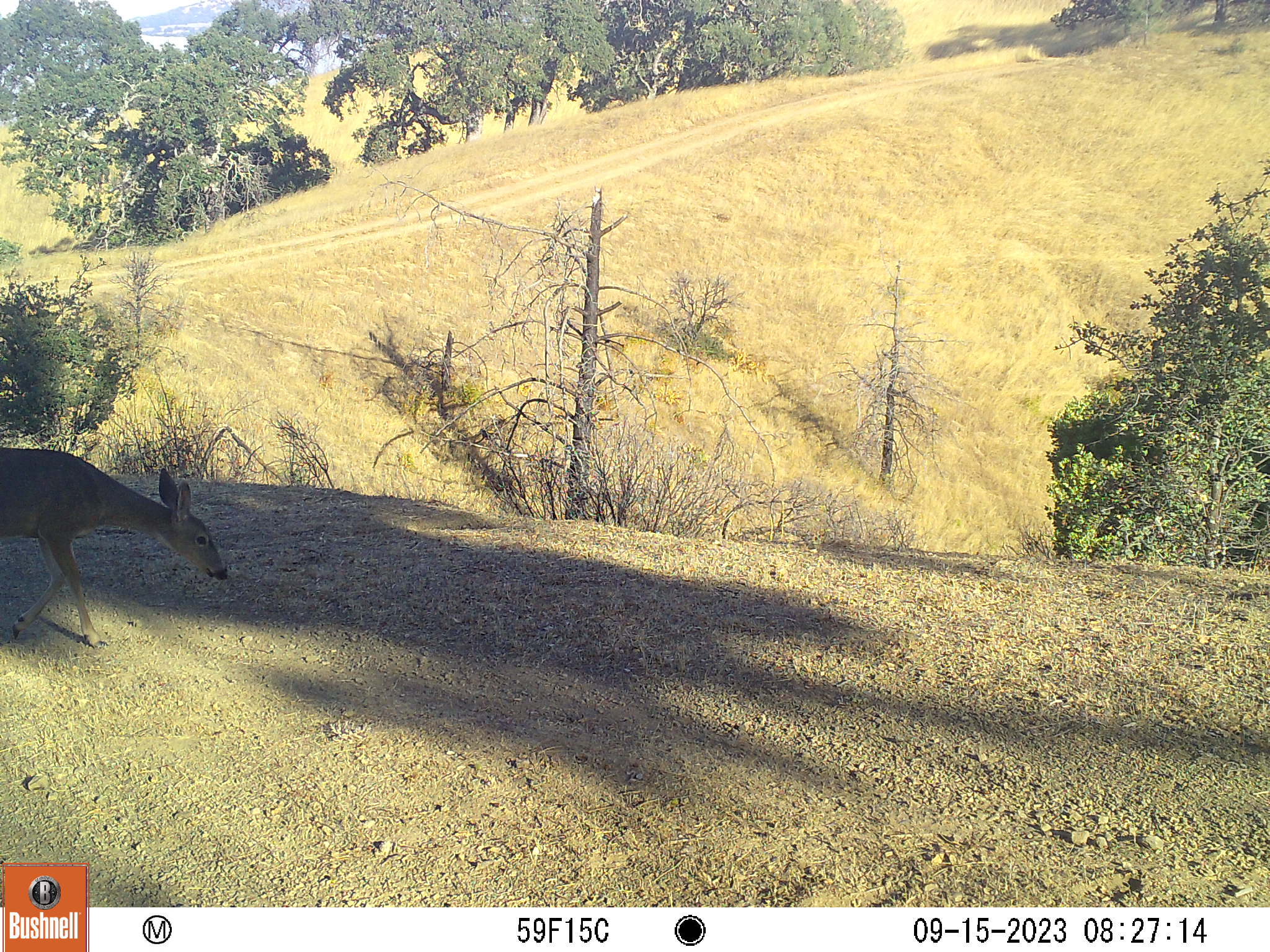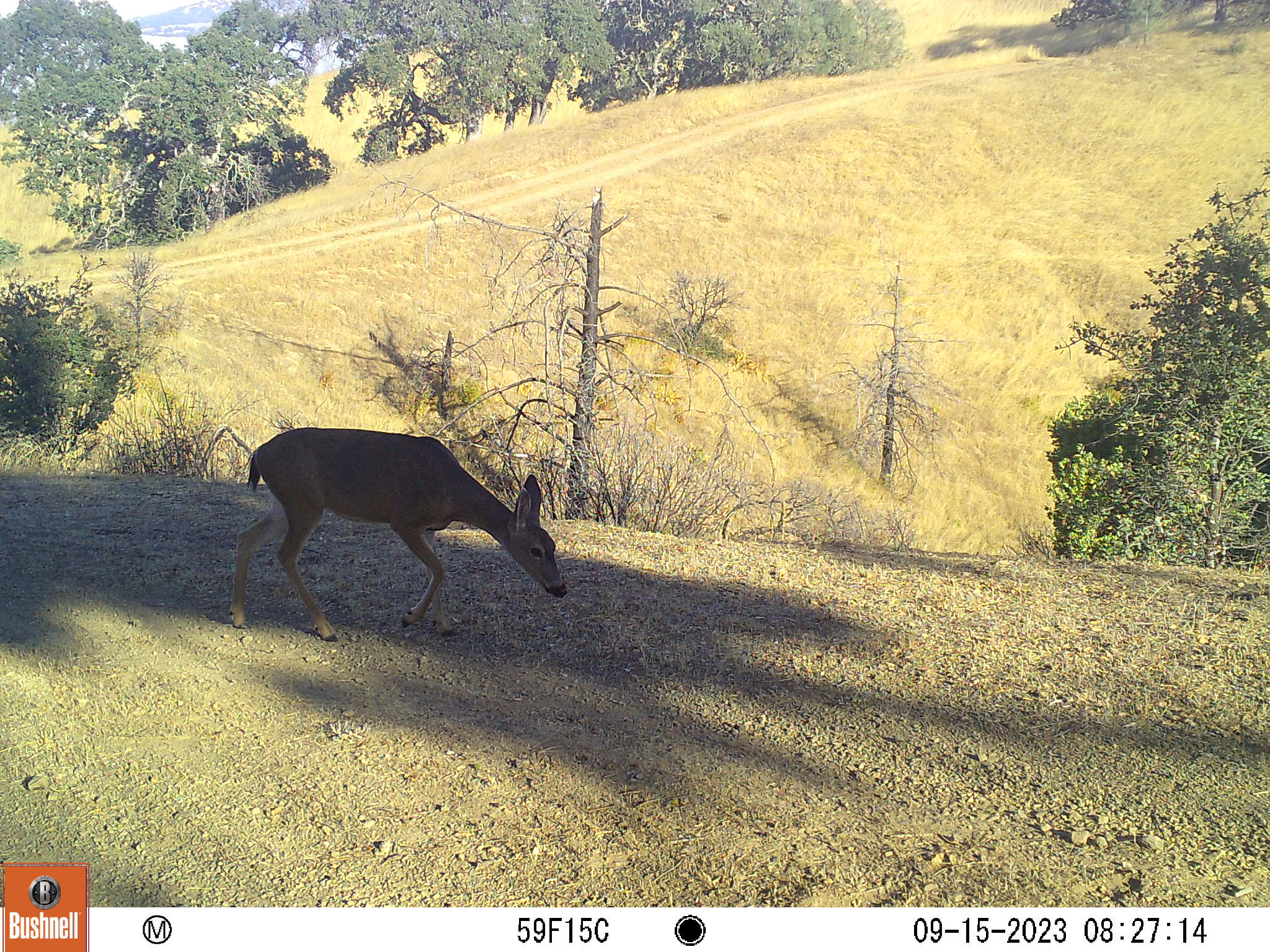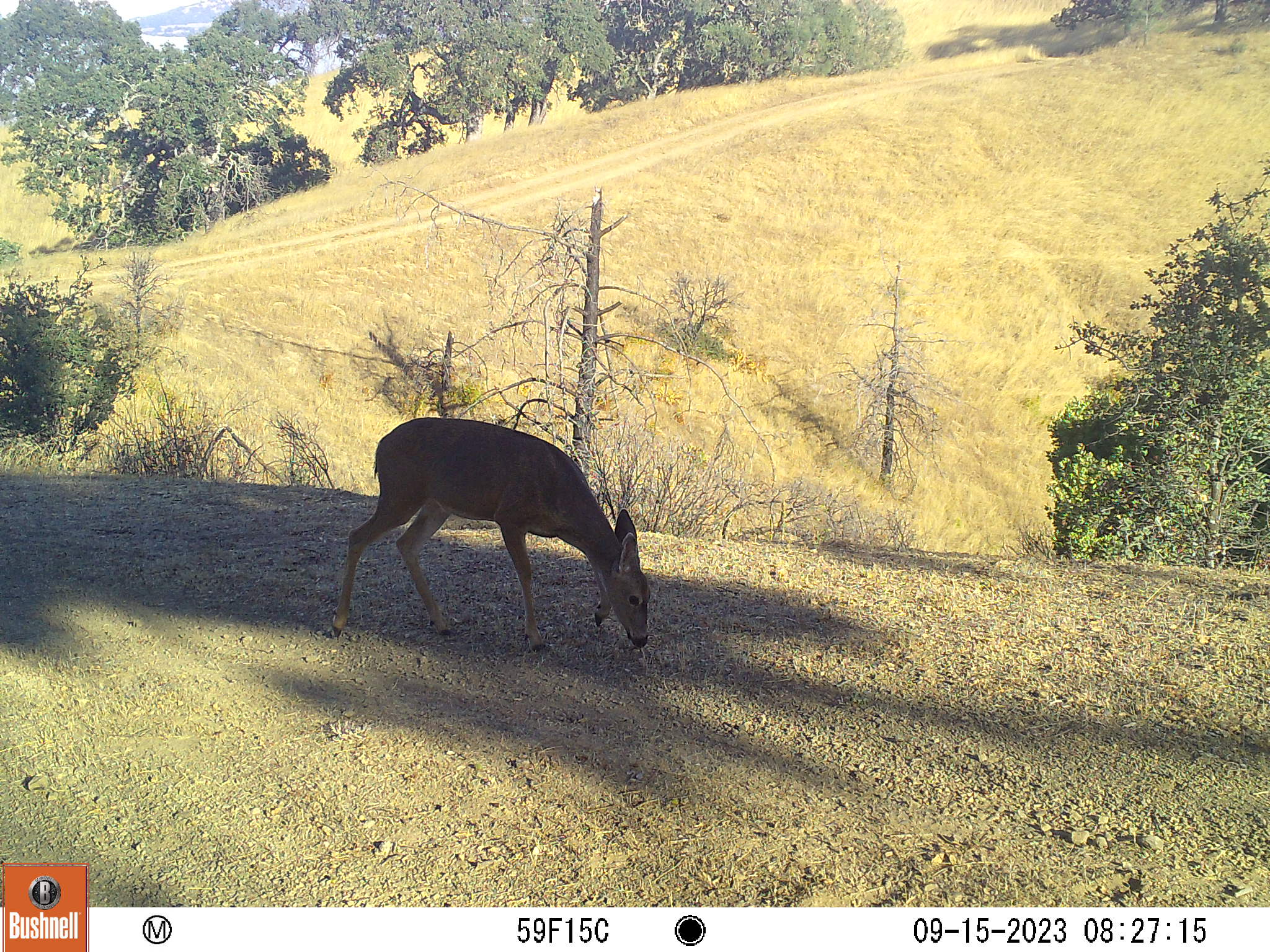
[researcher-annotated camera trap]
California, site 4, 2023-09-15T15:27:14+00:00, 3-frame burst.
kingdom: Animalia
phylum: Chordata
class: Mammalia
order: Artiodactyla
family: Cervidae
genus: Odocoileus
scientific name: Odocoileus hemionus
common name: mule deer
Mule deer (Odocoileus hemionus).